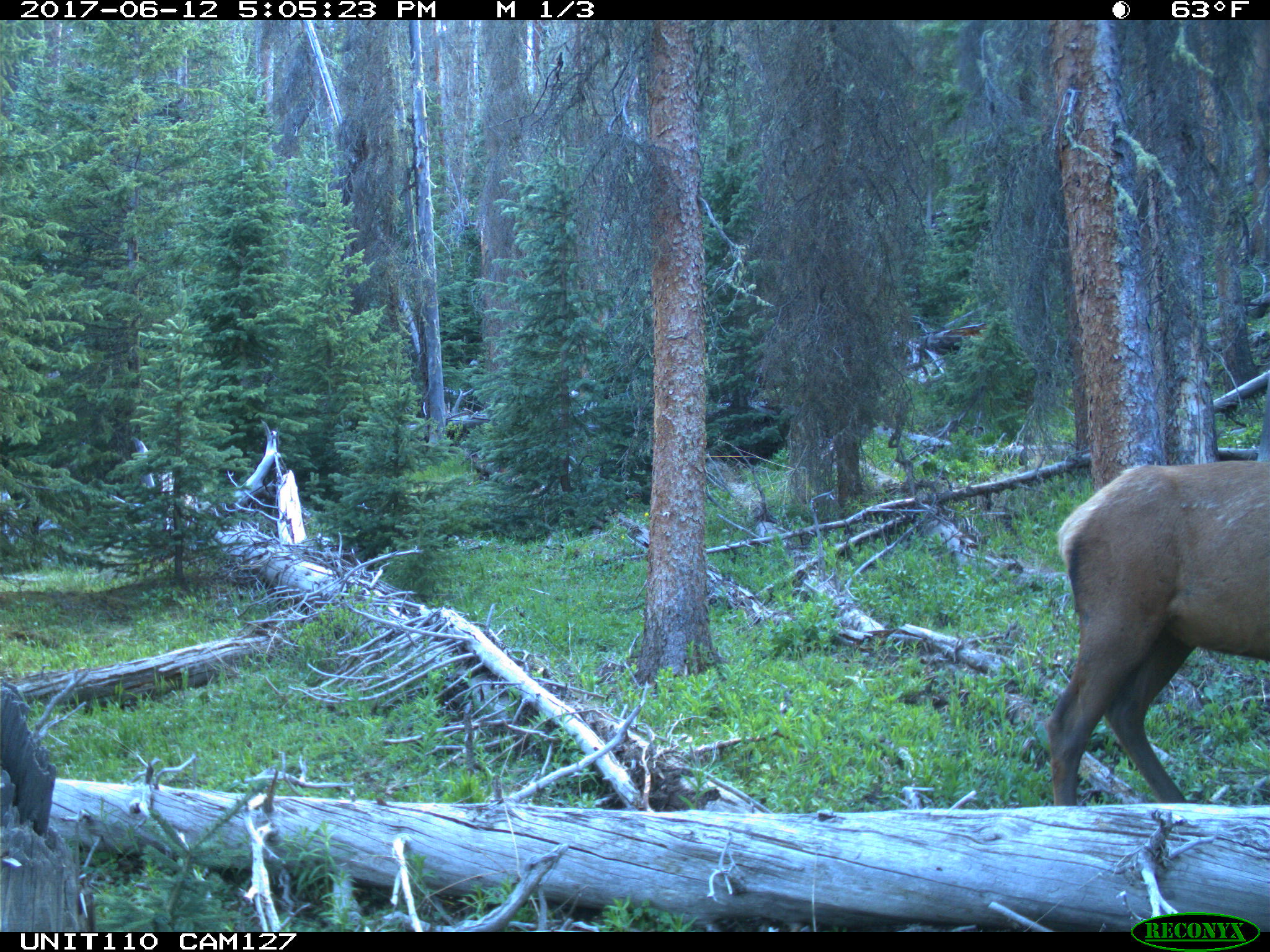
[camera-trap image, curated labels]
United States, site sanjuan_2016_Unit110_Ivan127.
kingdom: Animalia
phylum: Chordata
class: Mammalia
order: Artiodactyla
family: Cervidae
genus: Cervus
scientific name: Cervus elaphus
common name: red deer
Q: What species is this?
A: Cervus elaphus (red deer).